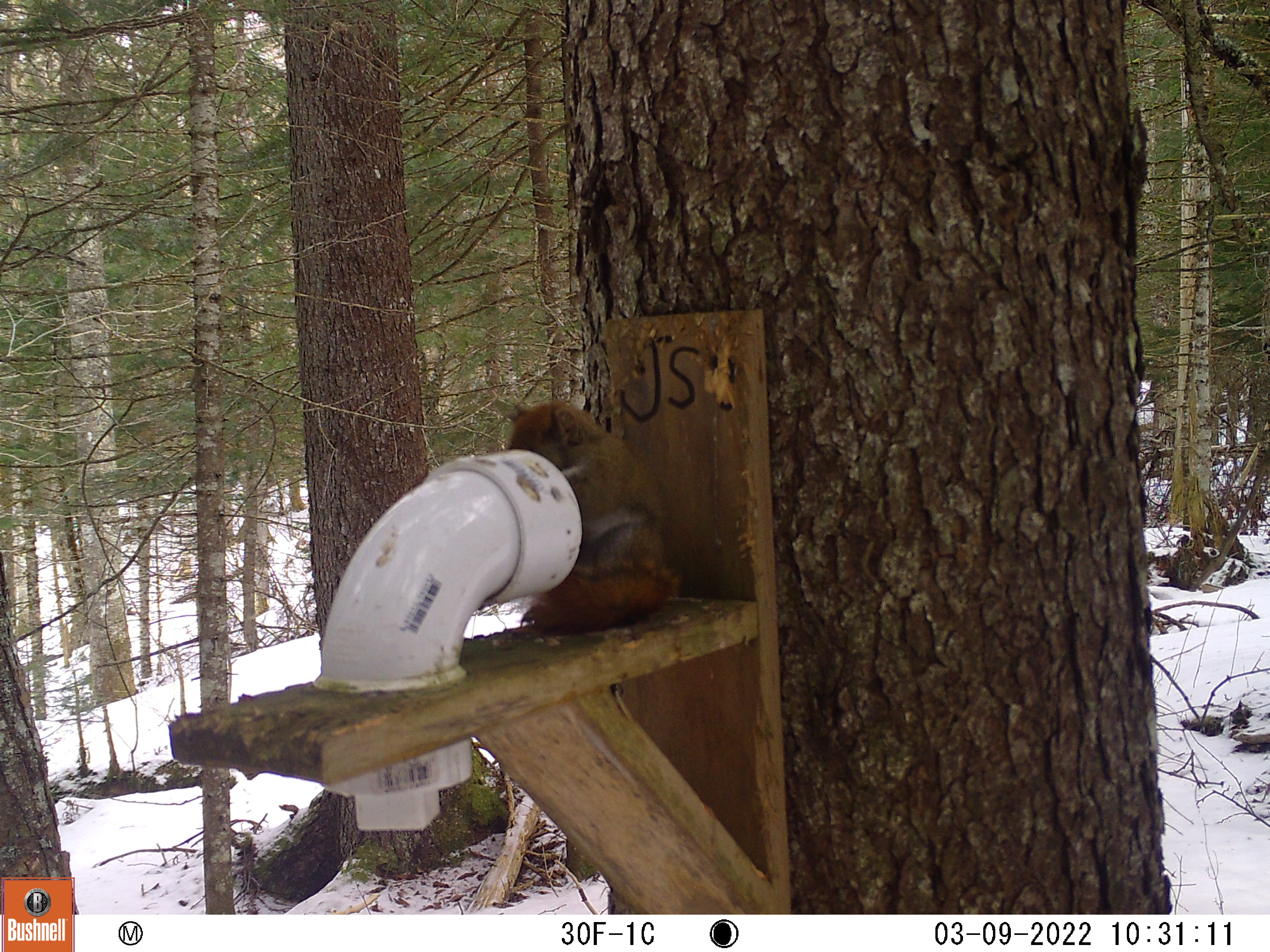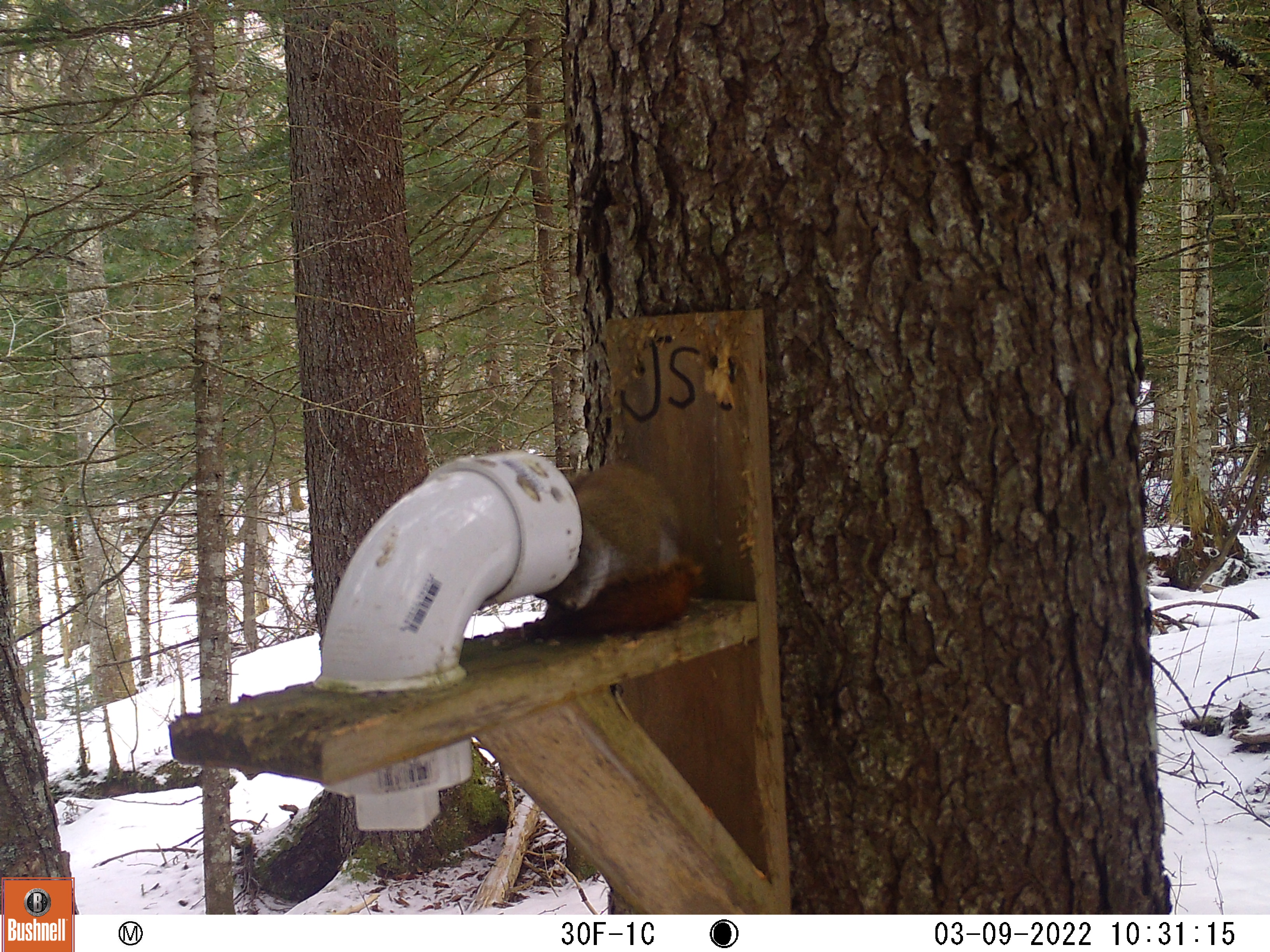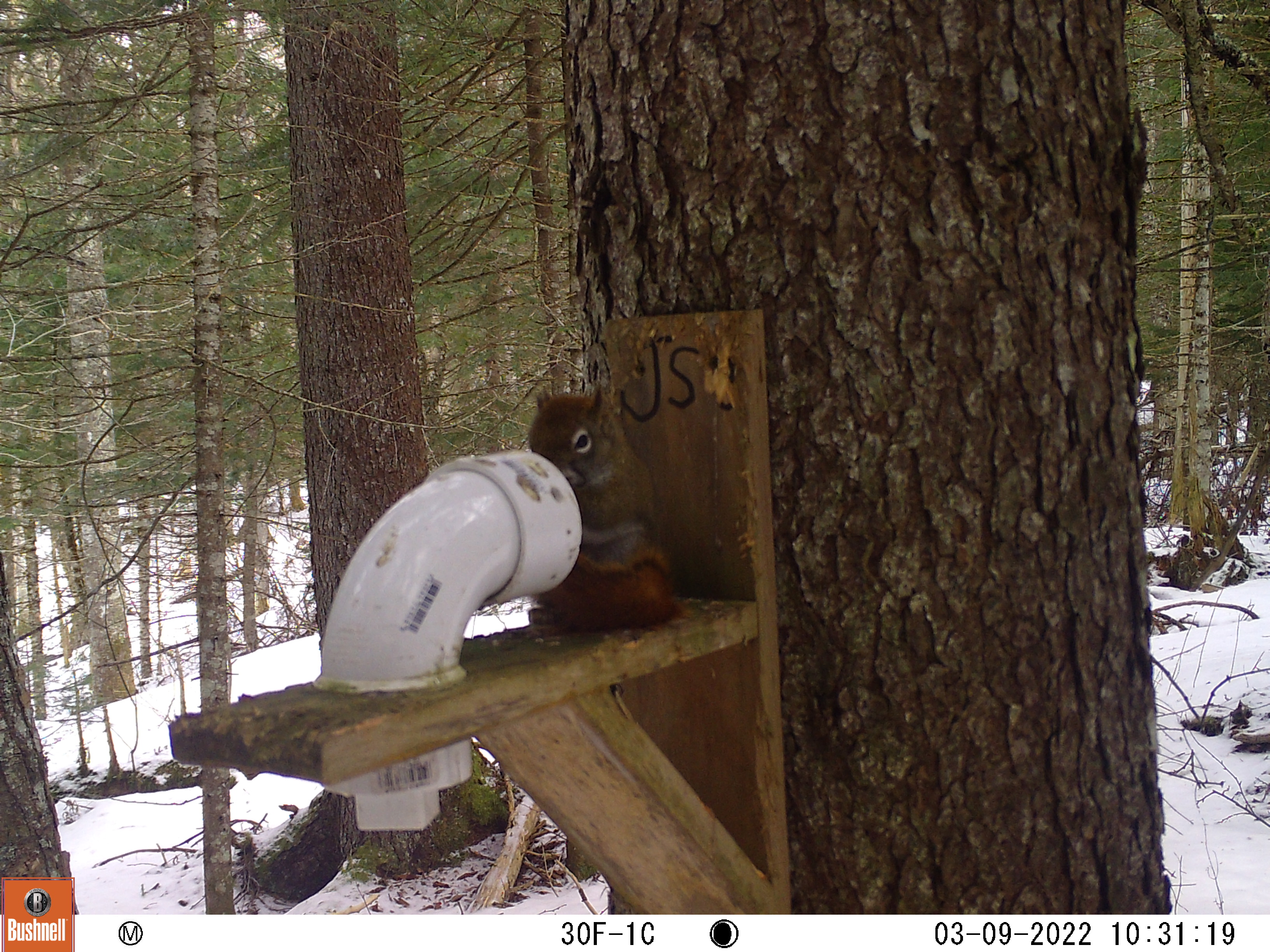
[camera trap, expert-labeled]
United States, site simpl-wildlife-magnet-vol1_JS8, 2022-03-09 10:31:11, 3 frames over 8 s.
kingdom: Animalia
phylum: Chordata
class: Mammalia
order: Rodentia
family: Sciuridae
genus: Tamiasciurus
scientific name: Tamiasciurus hudsonicus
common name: red squirrel